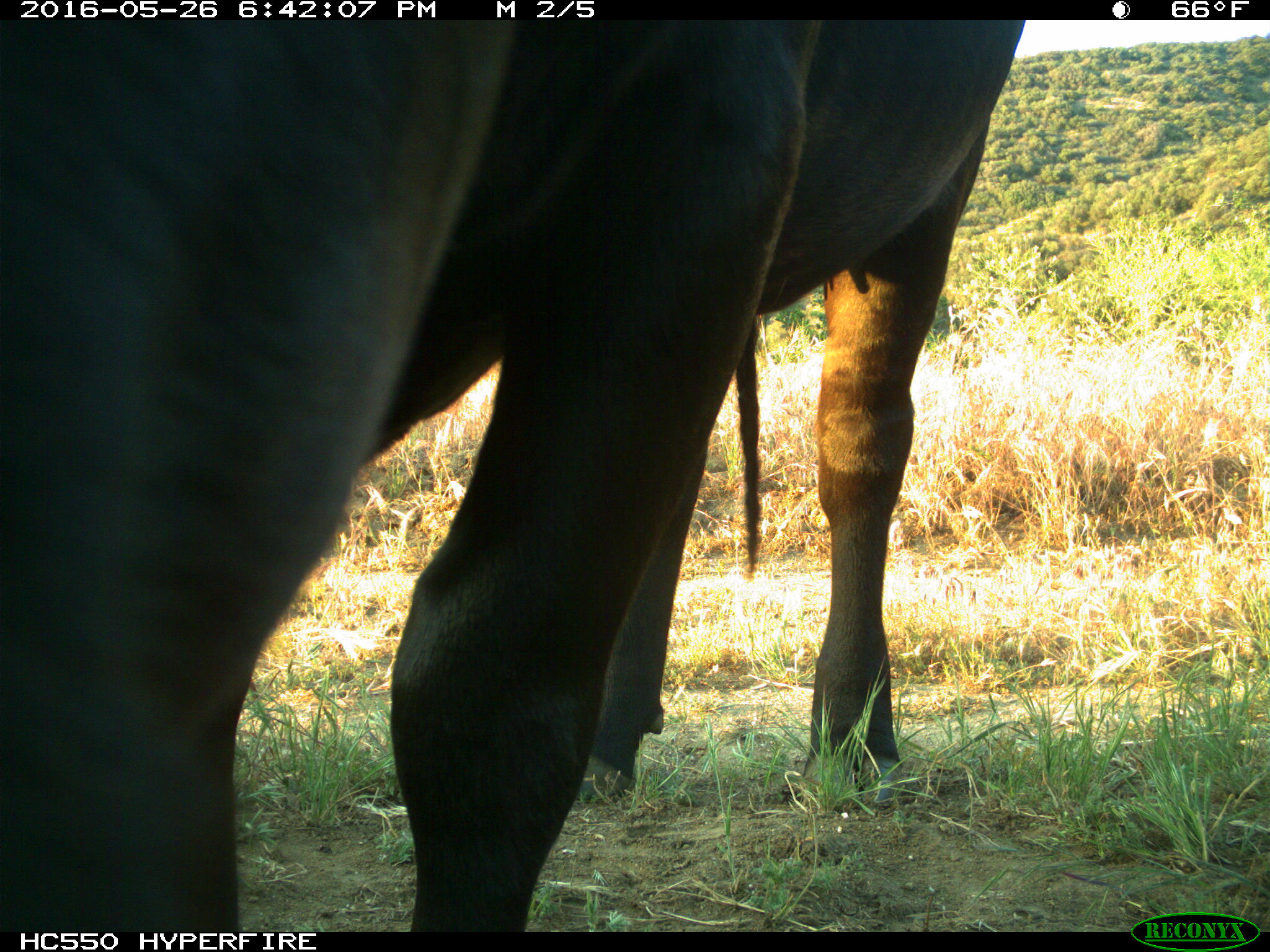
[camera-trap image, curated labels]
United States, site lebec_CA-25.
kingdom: Animalia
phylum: Chordata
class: Mammalia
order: Artiodactyla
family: Bovidae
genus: Bos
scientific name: Bos taurus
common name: domestic cow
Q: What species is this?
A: Bos taurus (domestic cow).